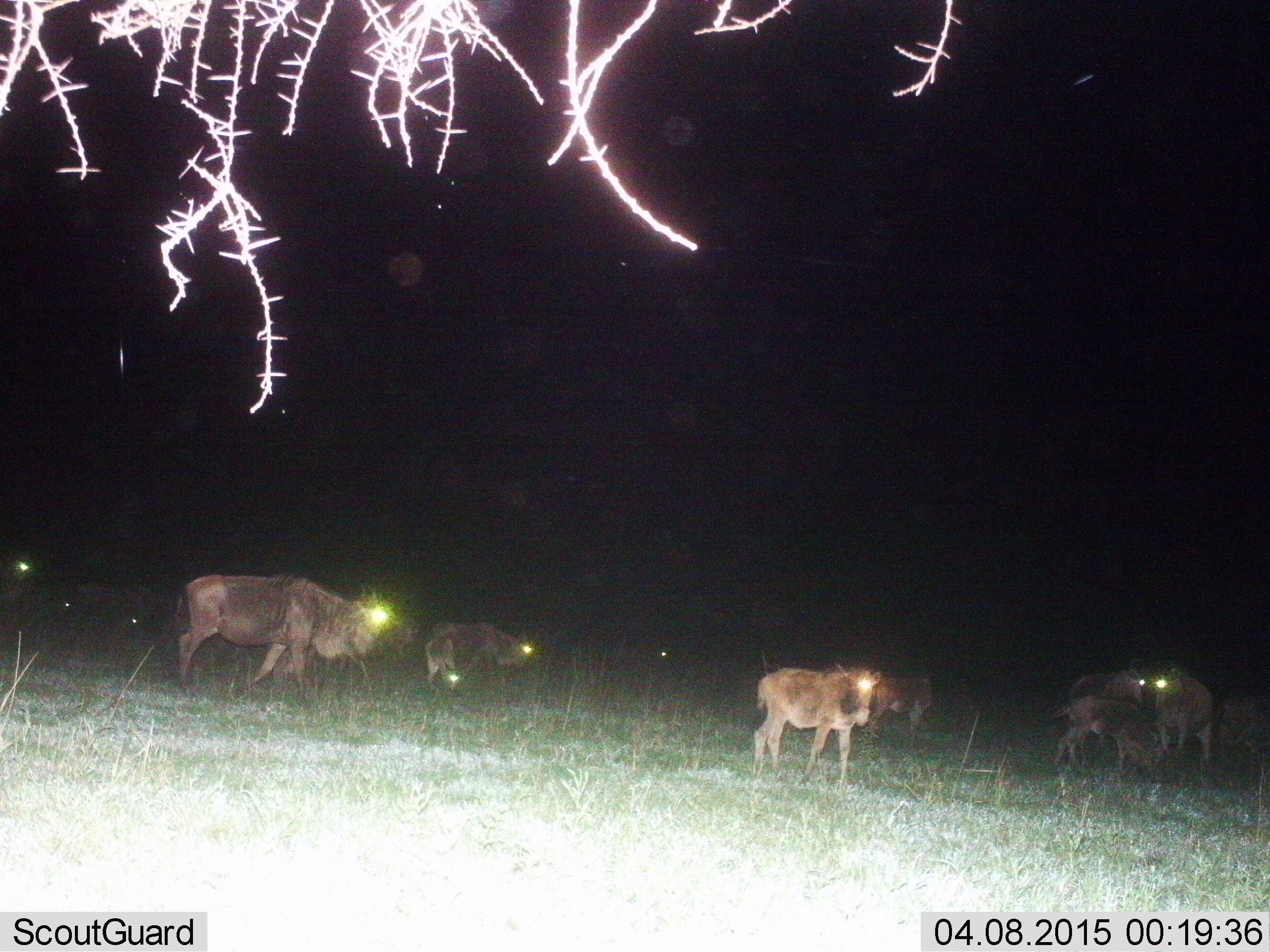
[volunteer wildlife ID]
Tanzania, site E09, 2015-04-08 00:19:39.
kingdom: Animalia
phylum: Chordata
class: Mammalia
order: Artiodactyla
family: Bovidae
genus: Connochaetes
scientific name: Connochaetes taurinus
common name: blue wildebeest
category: wildebeest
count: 11-50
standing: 60%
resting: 0%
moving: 50%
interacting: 0%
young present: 90%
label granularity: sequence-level